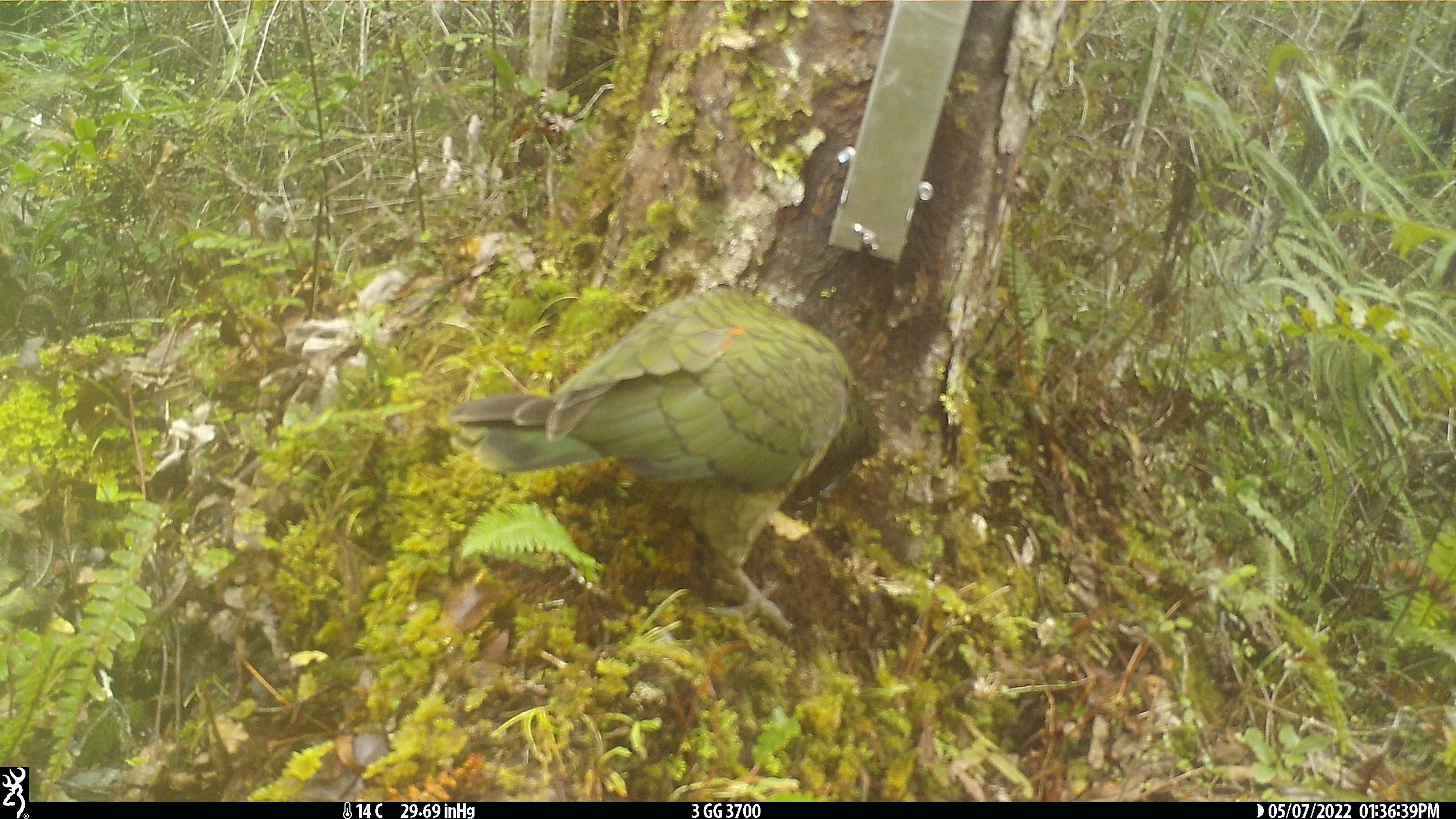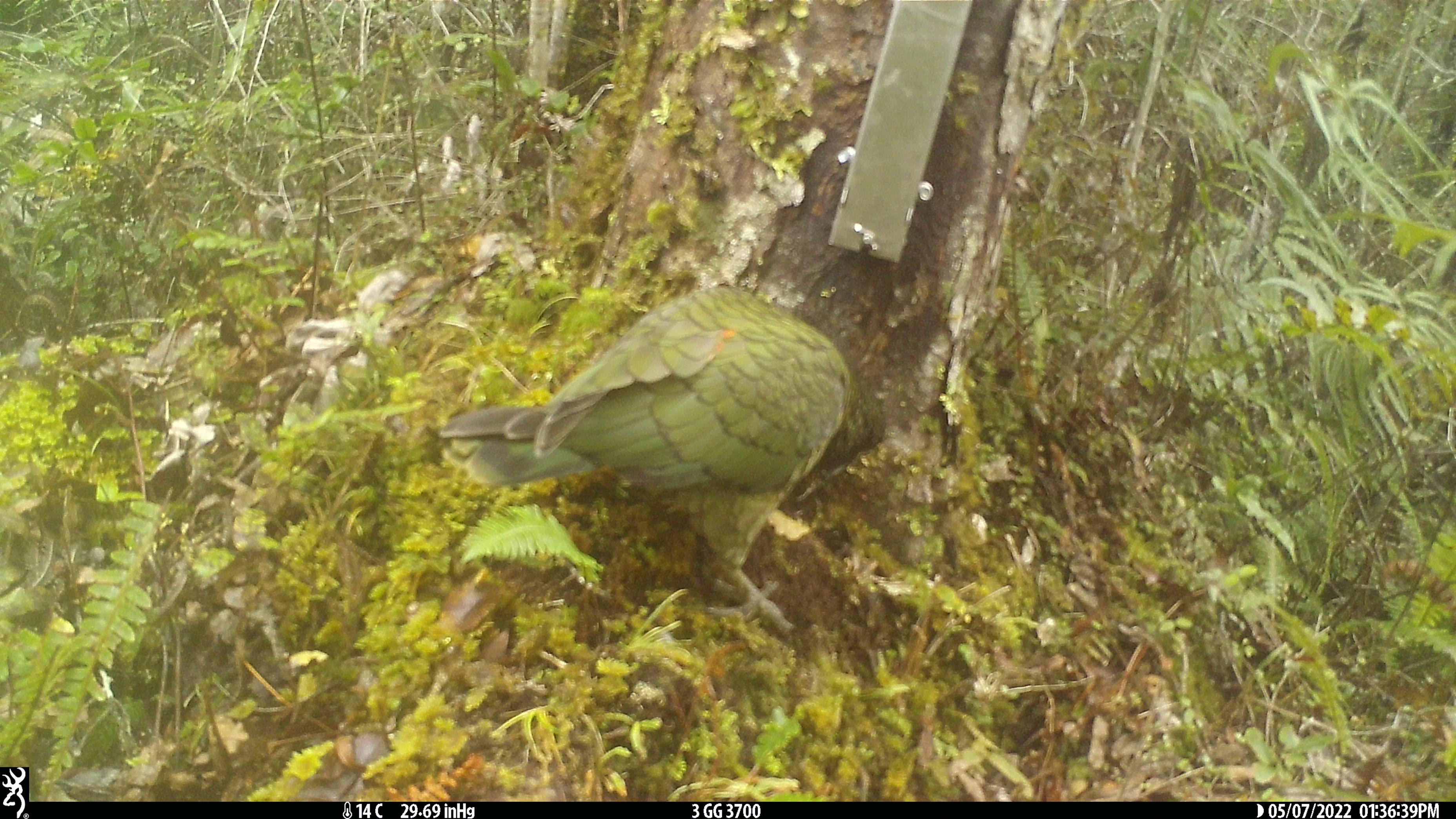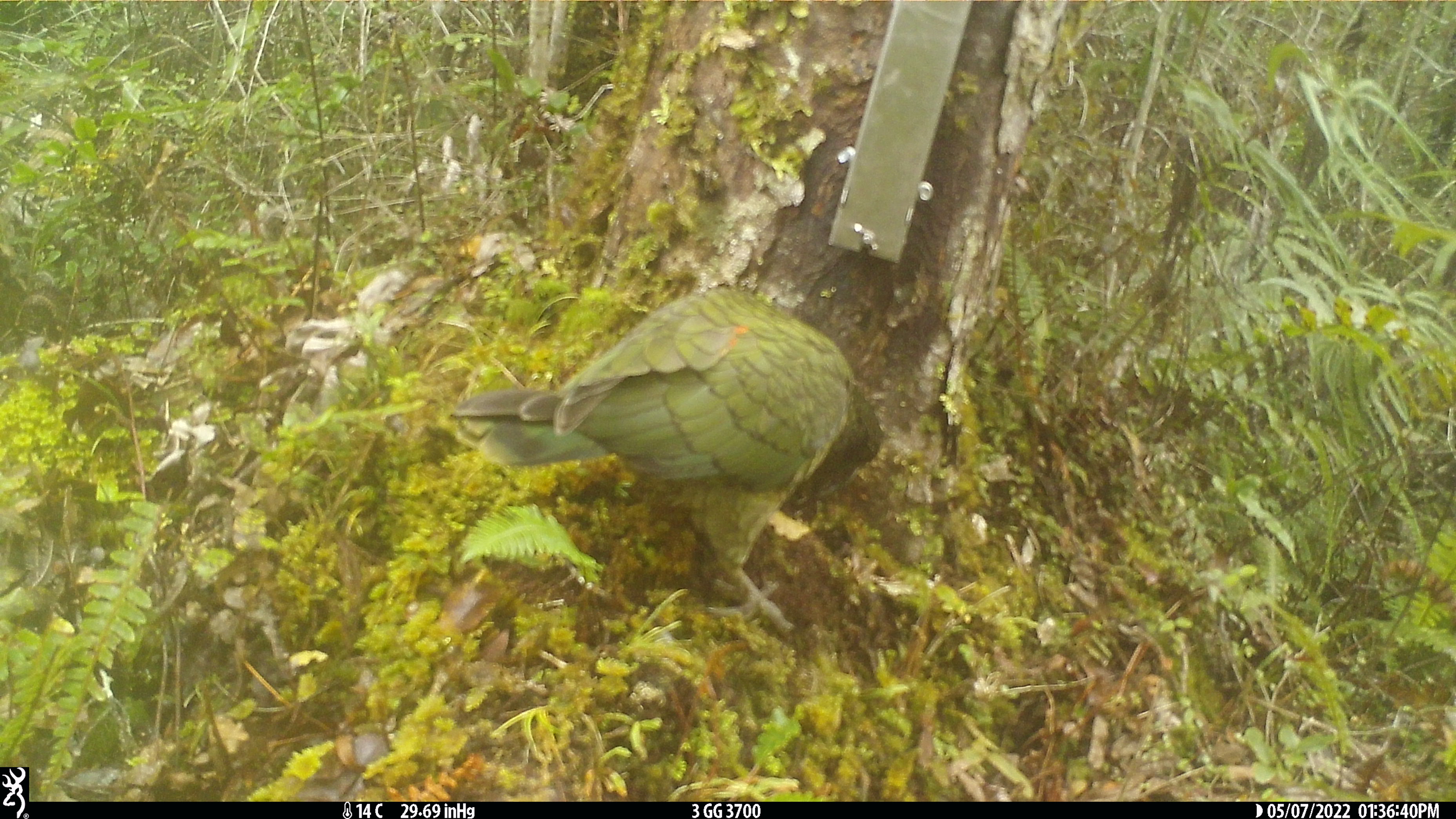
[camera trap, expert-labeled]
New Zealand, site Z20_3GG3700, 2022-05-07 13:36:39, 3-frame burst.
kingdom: Animalia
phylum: Chordata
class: Aves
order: Psittaciformes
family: Strigopidae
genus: Nestor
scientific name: Nestor notabilis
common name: kea